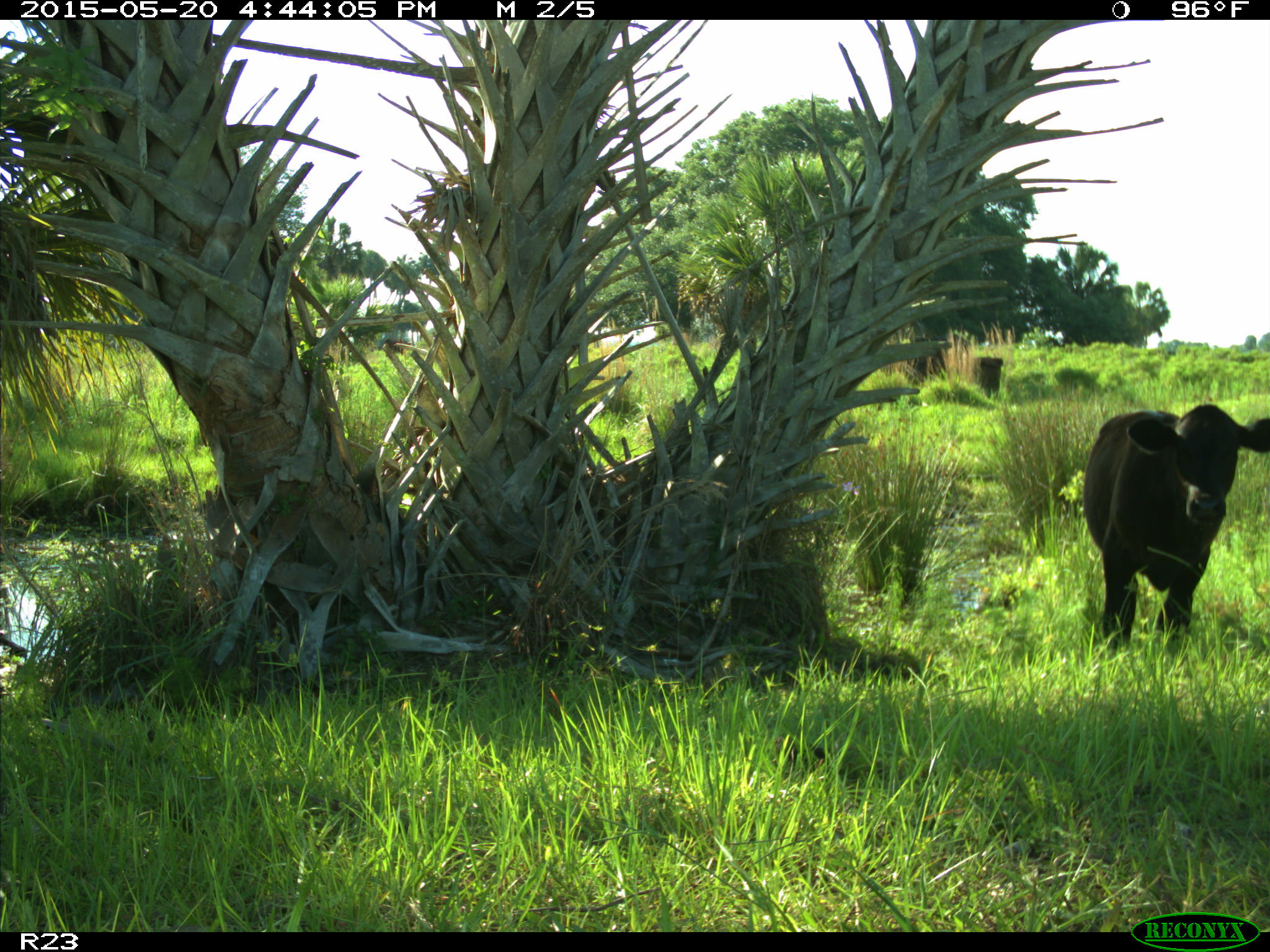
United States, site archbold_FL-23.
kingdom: Animalia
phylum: Chordata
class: Mammalia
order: Artiodactyla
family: Bovidae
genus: Bos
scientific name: Bos taurus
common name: domestic cow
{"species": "Bos taurus (domestic cow)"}